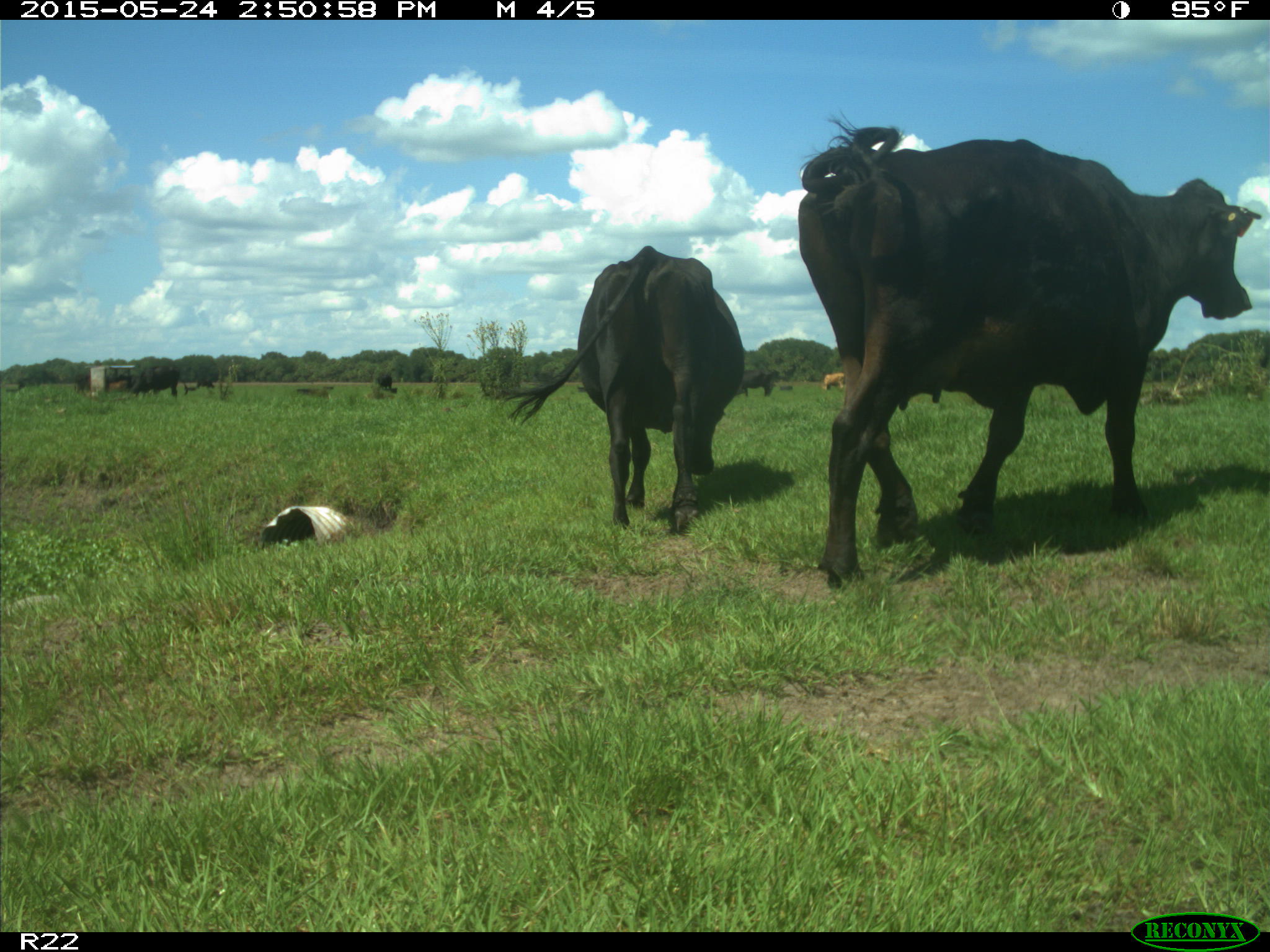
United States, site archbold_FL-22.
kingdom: Animalia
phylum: Chordata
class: Mammalia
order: Artiodactyla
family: Bovidae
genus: Bos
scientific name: Bos taurus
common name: domestic cow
Bos taurus (domestic cow).